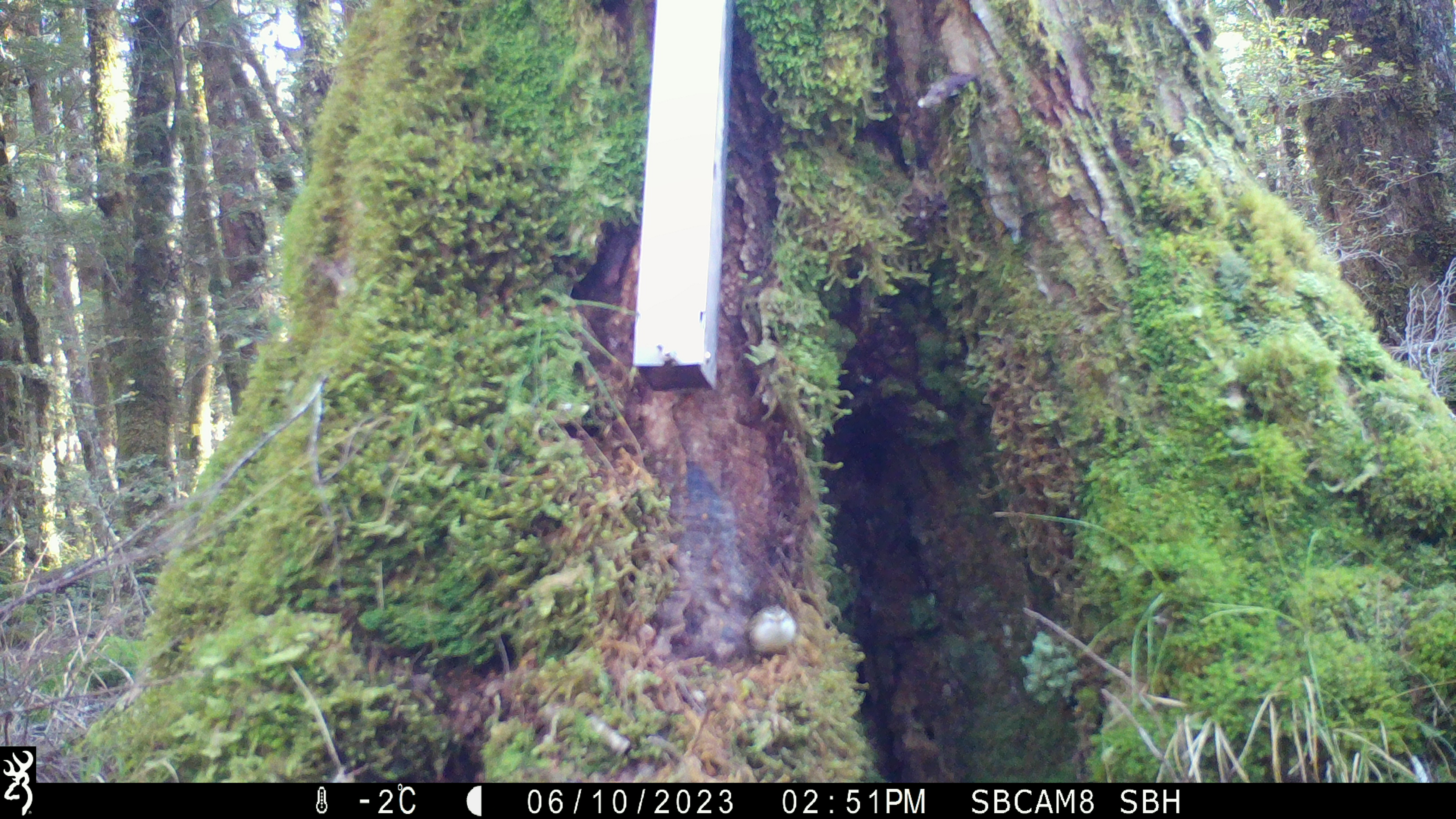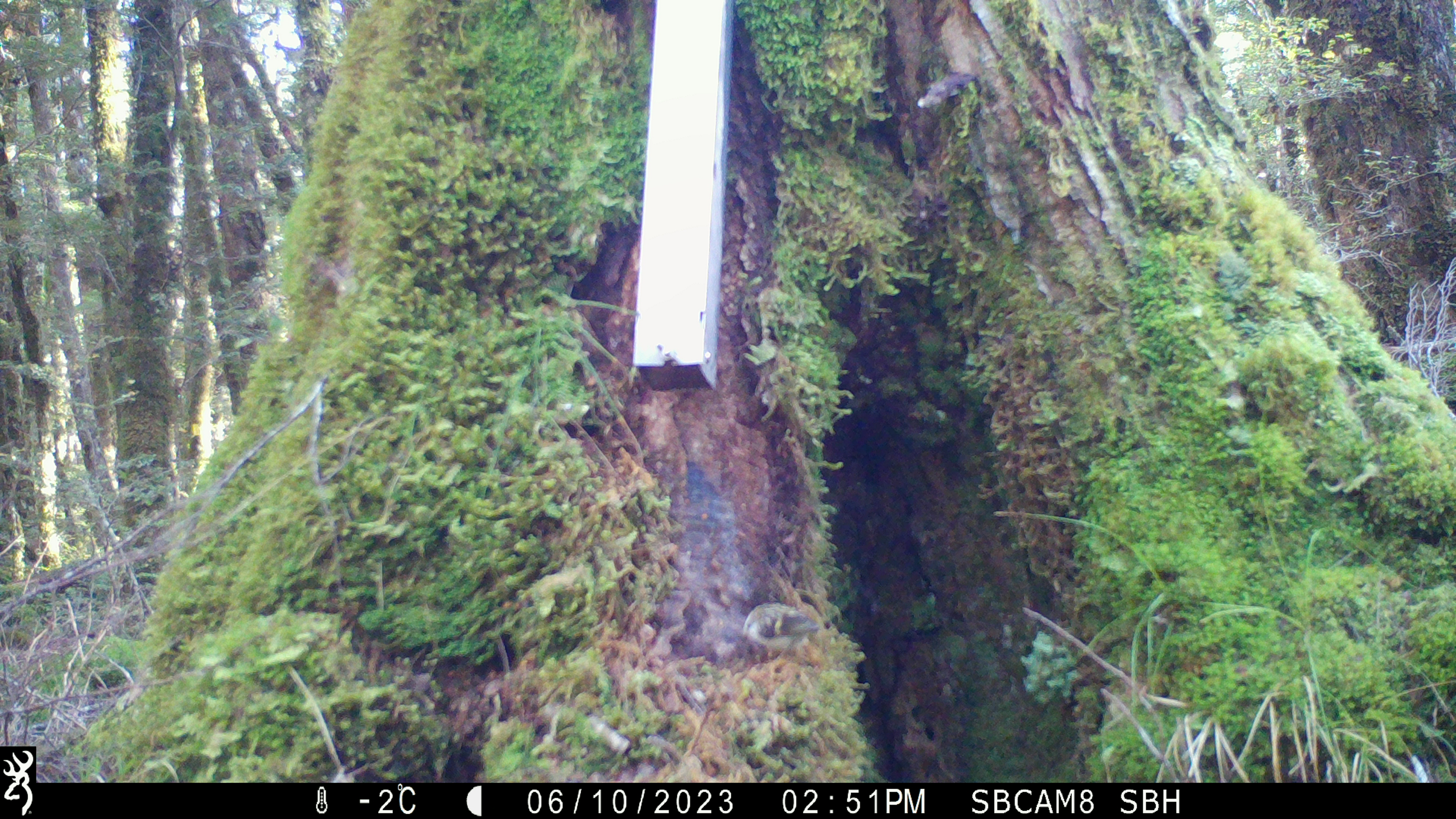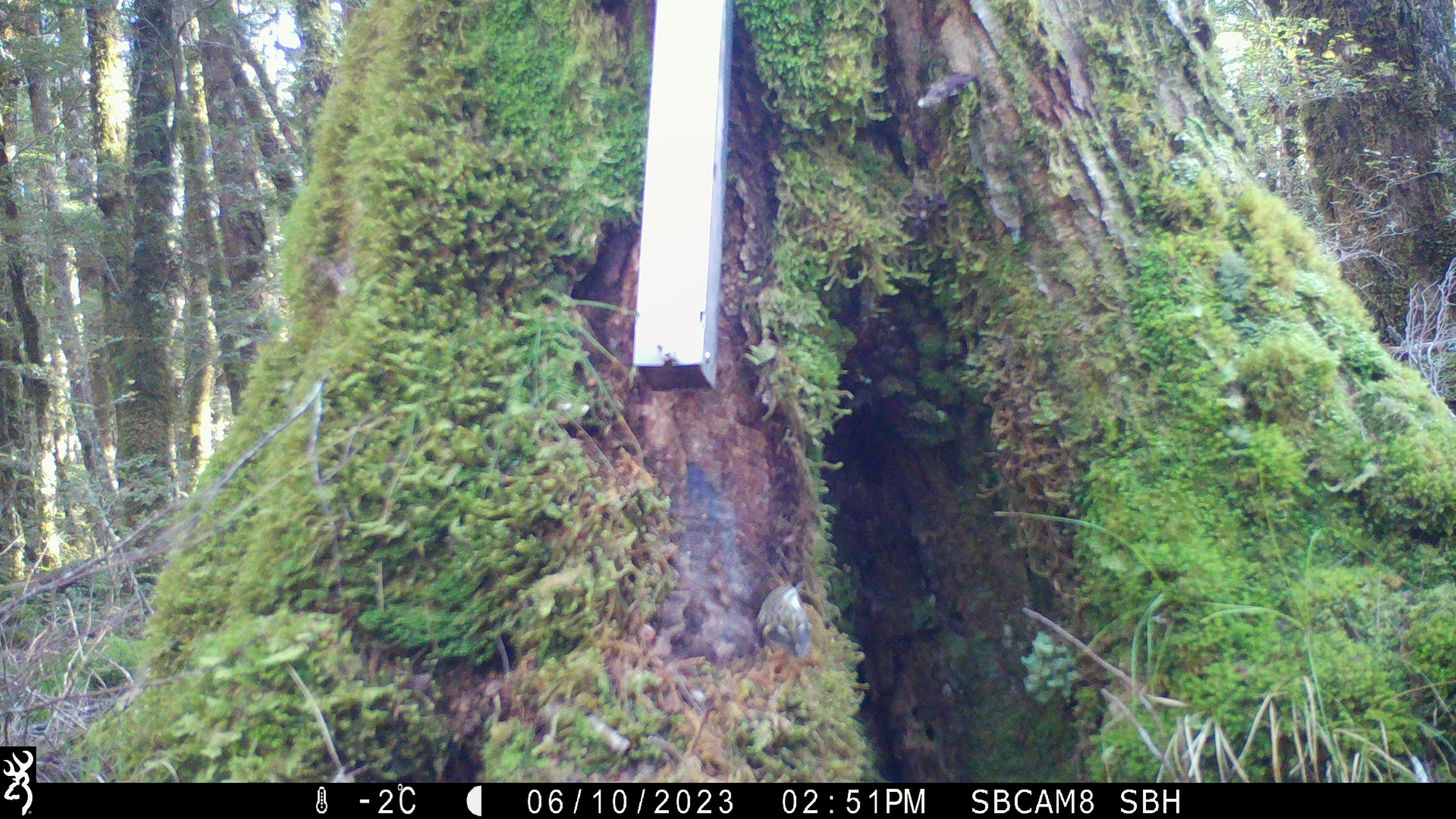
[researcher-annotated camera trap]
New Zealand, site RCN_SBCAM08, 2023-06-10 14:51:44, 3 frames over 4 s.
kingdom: Animalia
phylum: Chordata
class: Aves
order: Passeriformes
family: Acanthisittidae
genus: Acanthisitta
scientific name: Acanthisitta chloris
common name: rifleman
Rifleman (Acanthisitta chloris).